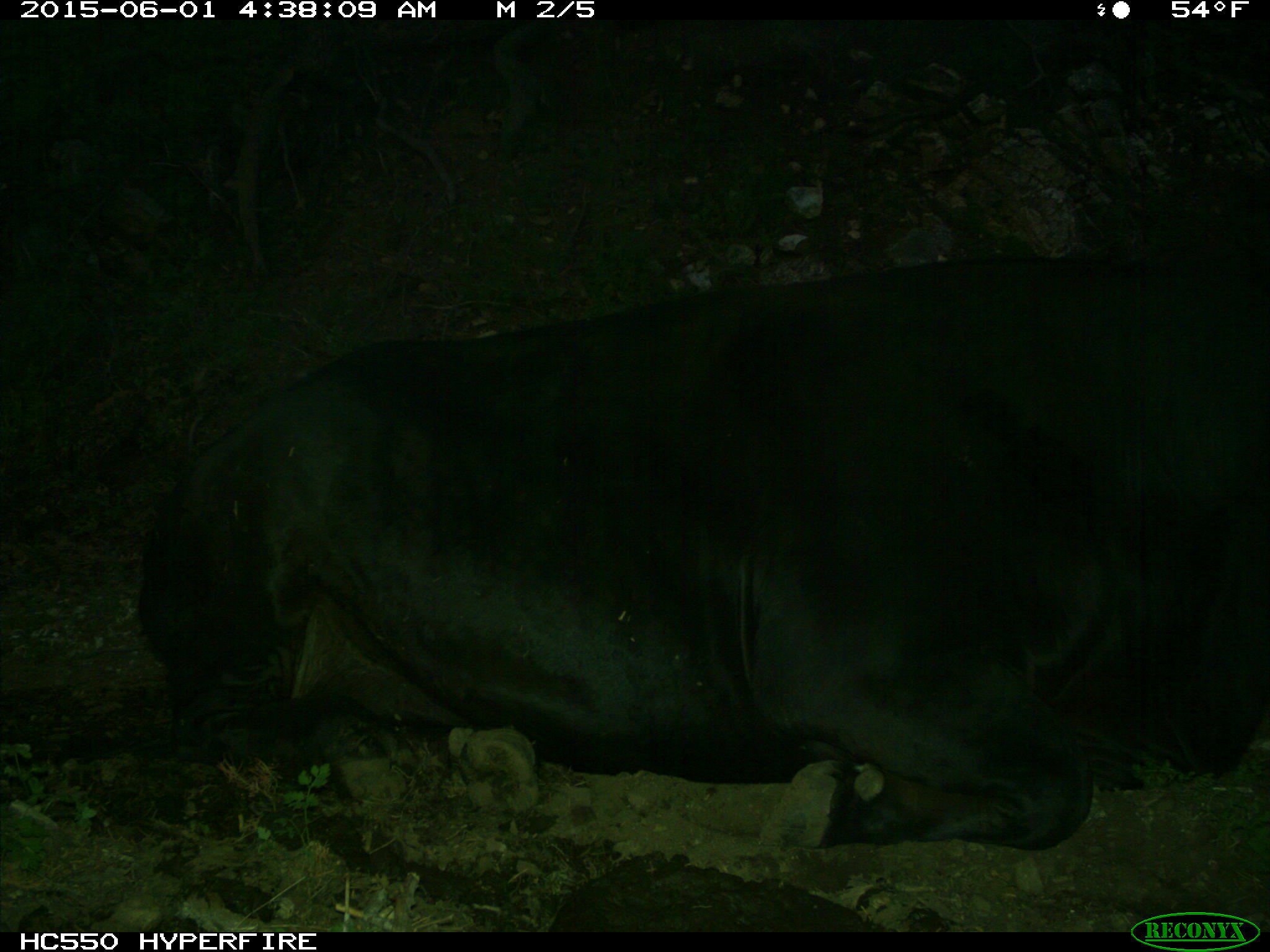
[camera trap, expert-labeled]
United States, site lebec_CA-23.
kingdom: Animalia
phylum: Chordata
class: Mammalia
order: Artiodactyla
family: Bovidae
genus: Bos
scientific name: Bos taurus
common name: domestic cow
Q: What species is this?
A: Bos taurus (domestic cow).